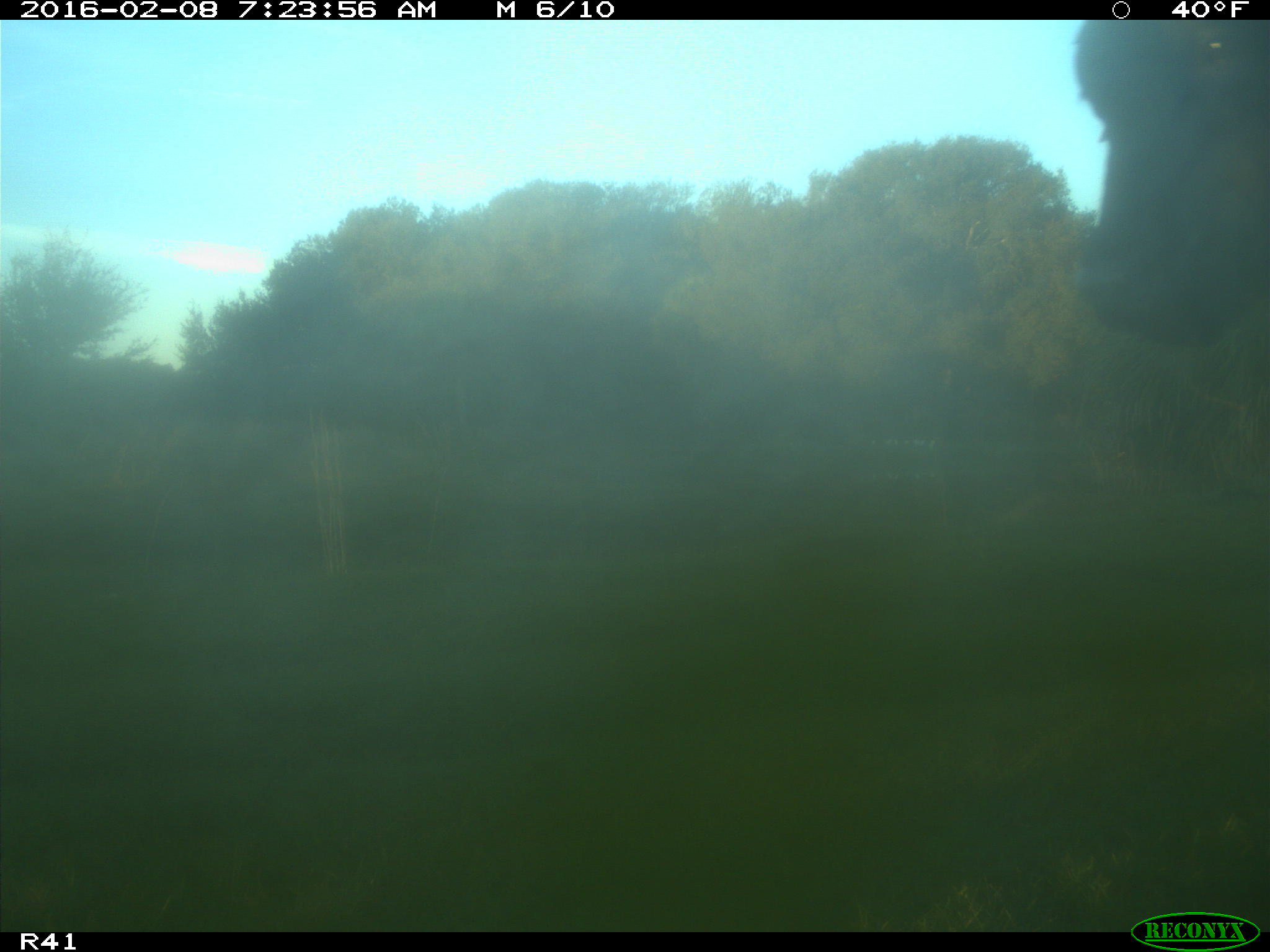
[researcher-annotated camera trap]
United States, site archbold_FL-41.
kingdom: Animalia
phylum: Chordata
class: Mammalia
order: Artiodactyla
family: Bovidae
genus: Bos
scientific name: Bos taurus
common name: domestic cow